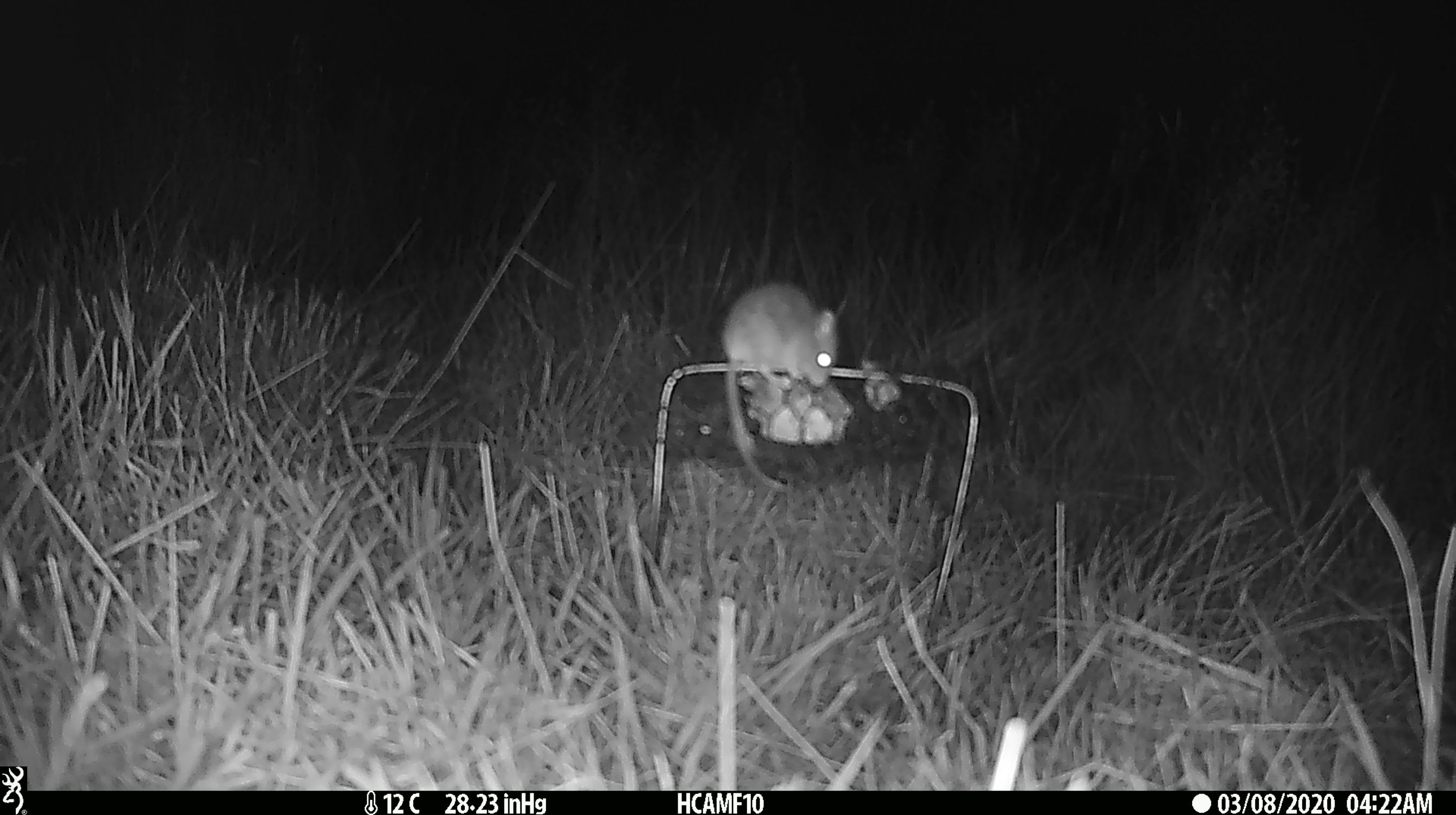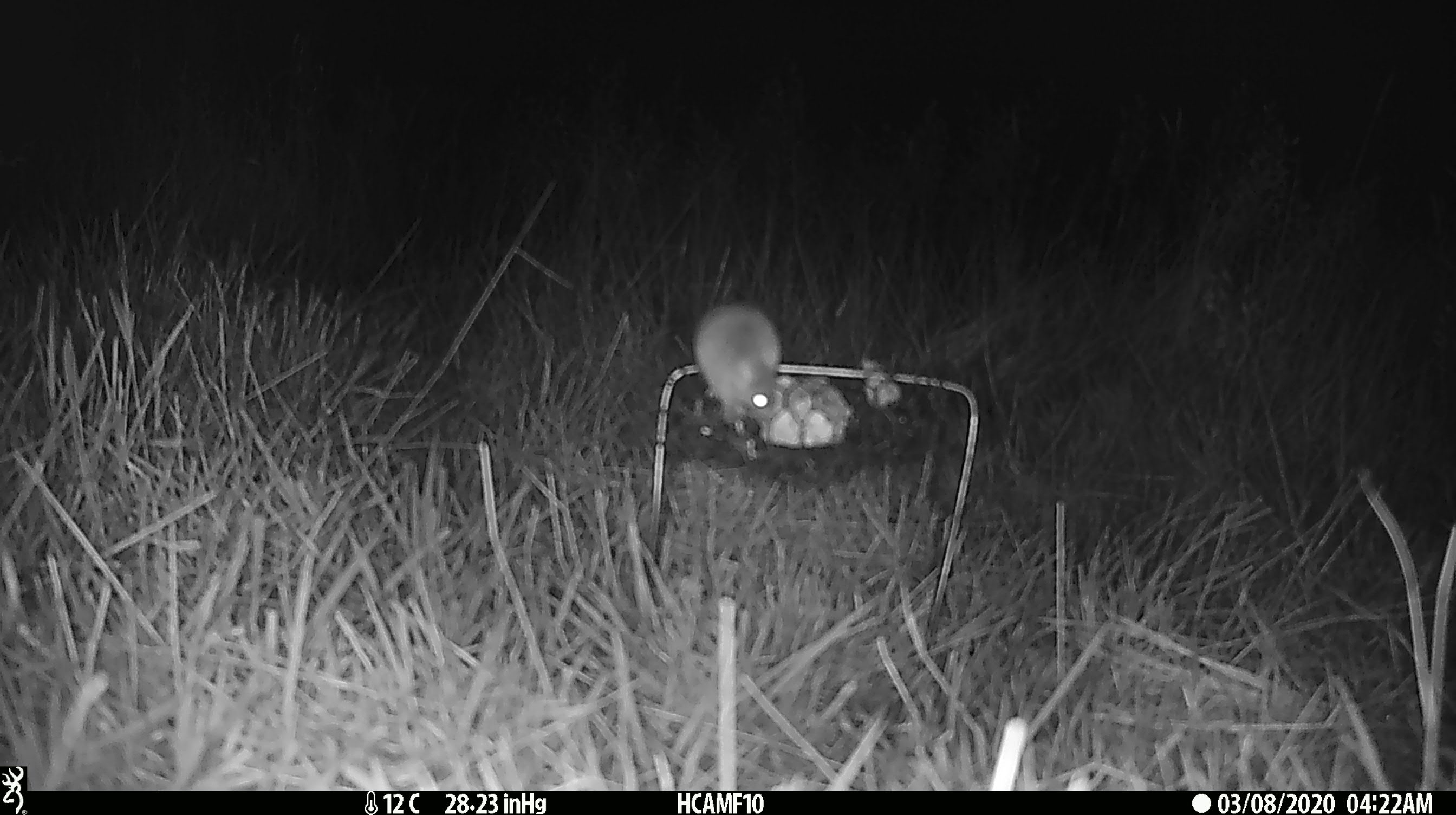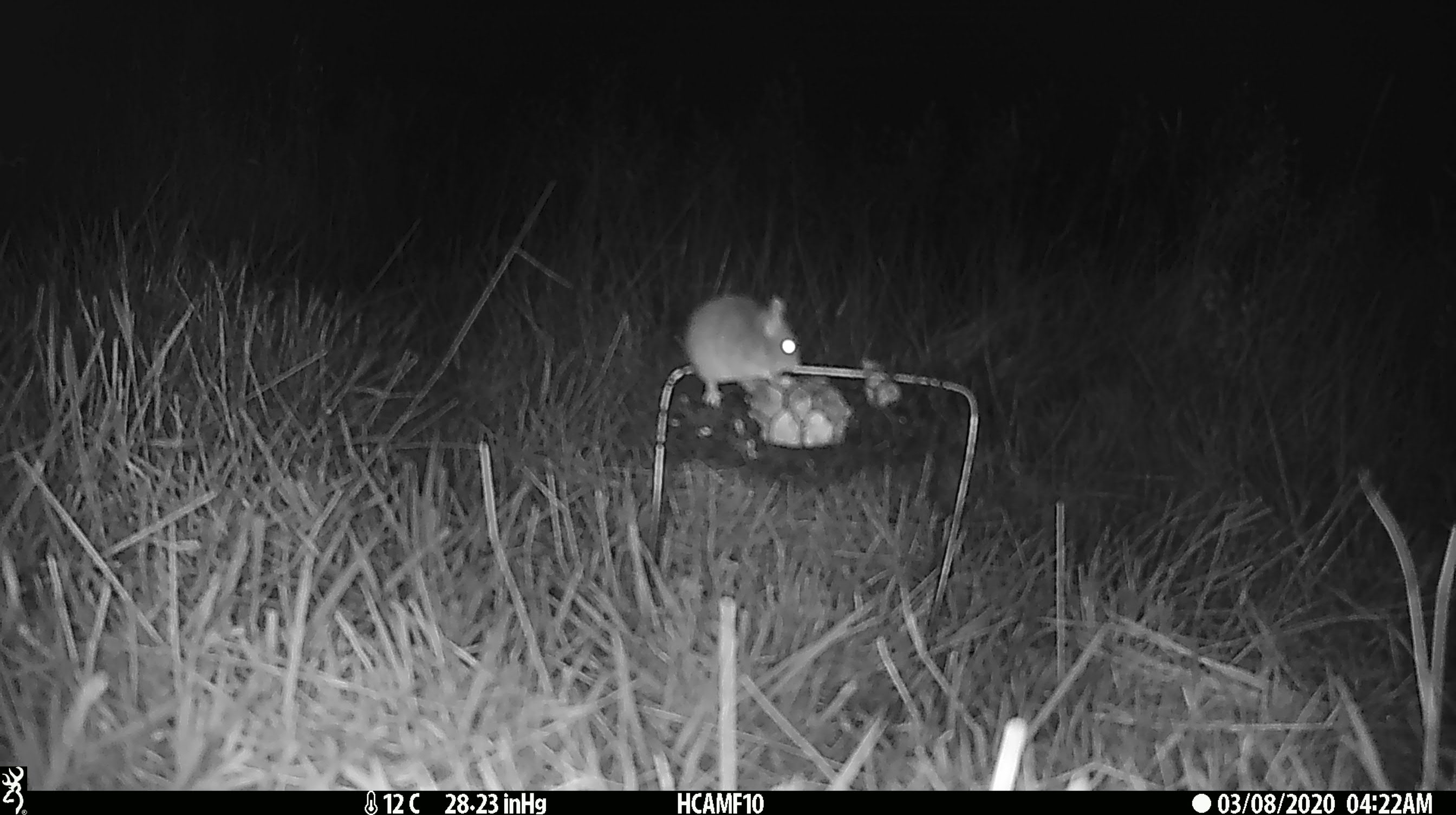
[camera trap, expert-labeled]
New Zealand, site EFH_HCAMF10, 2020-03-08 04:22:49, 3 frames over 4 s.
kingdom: Animalia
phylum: Chordata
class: Mammalia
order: Rodentia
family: Muridae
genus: Mus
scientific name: Mus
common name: mouse